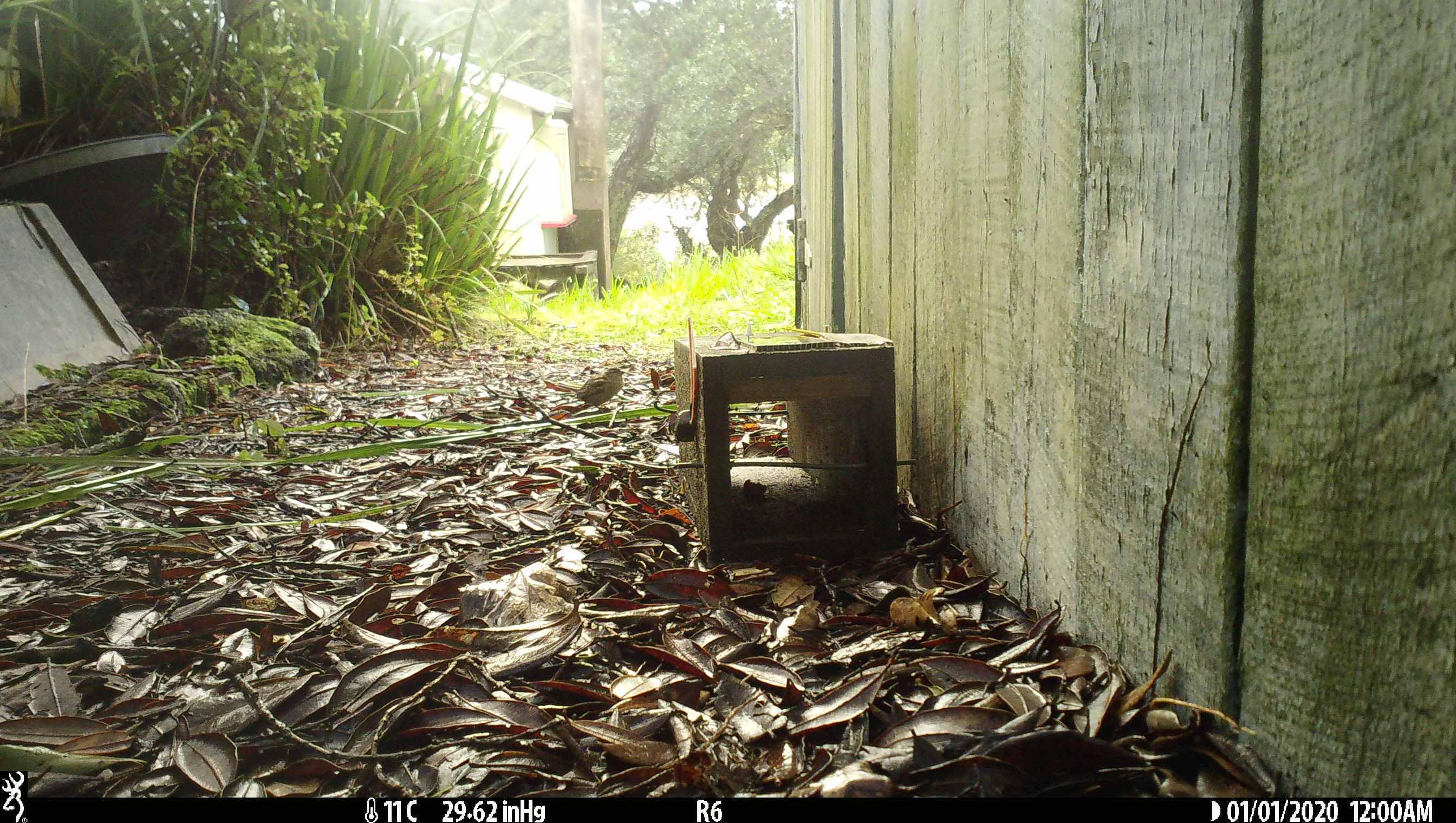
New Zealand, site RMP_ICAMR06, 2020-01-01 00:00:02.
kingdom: Animalia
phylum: Chordata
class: Aves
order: Passeriformes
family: Passeridae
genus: Passer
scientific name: Passer domesticus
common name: house sparrow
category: sparrow